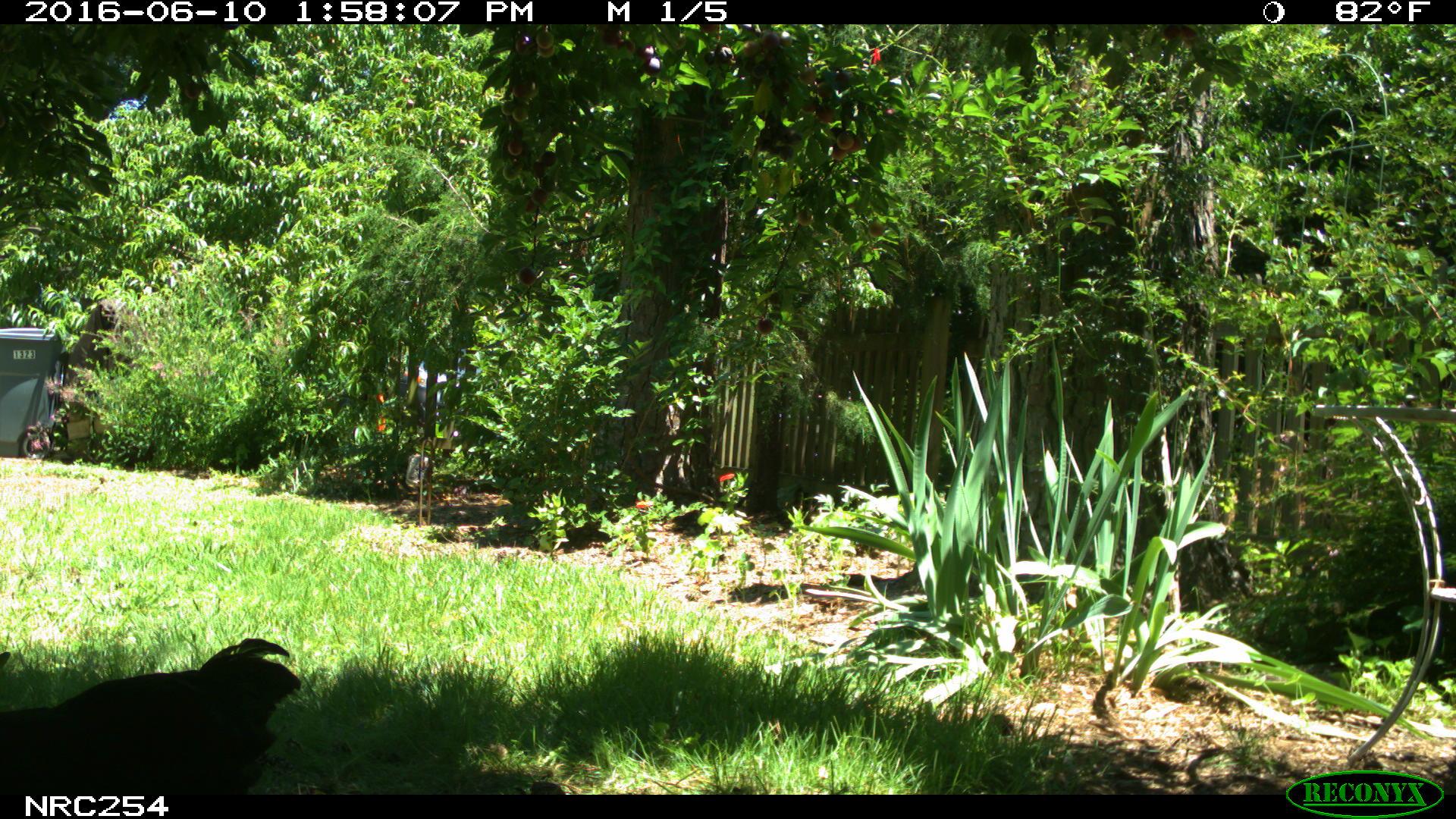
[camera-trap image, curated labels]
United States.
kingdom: Animalia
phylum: Chordata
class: Aves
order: Galliformes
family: Phasianidae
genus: Gallus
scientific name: Gallus gallus domesticus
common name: domestic chicken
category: Chicken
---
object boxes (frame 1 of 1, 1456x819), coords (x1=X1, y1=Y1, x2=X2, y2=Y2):
Chicken: (x1=0, y1=623, x2=303, y2=789)